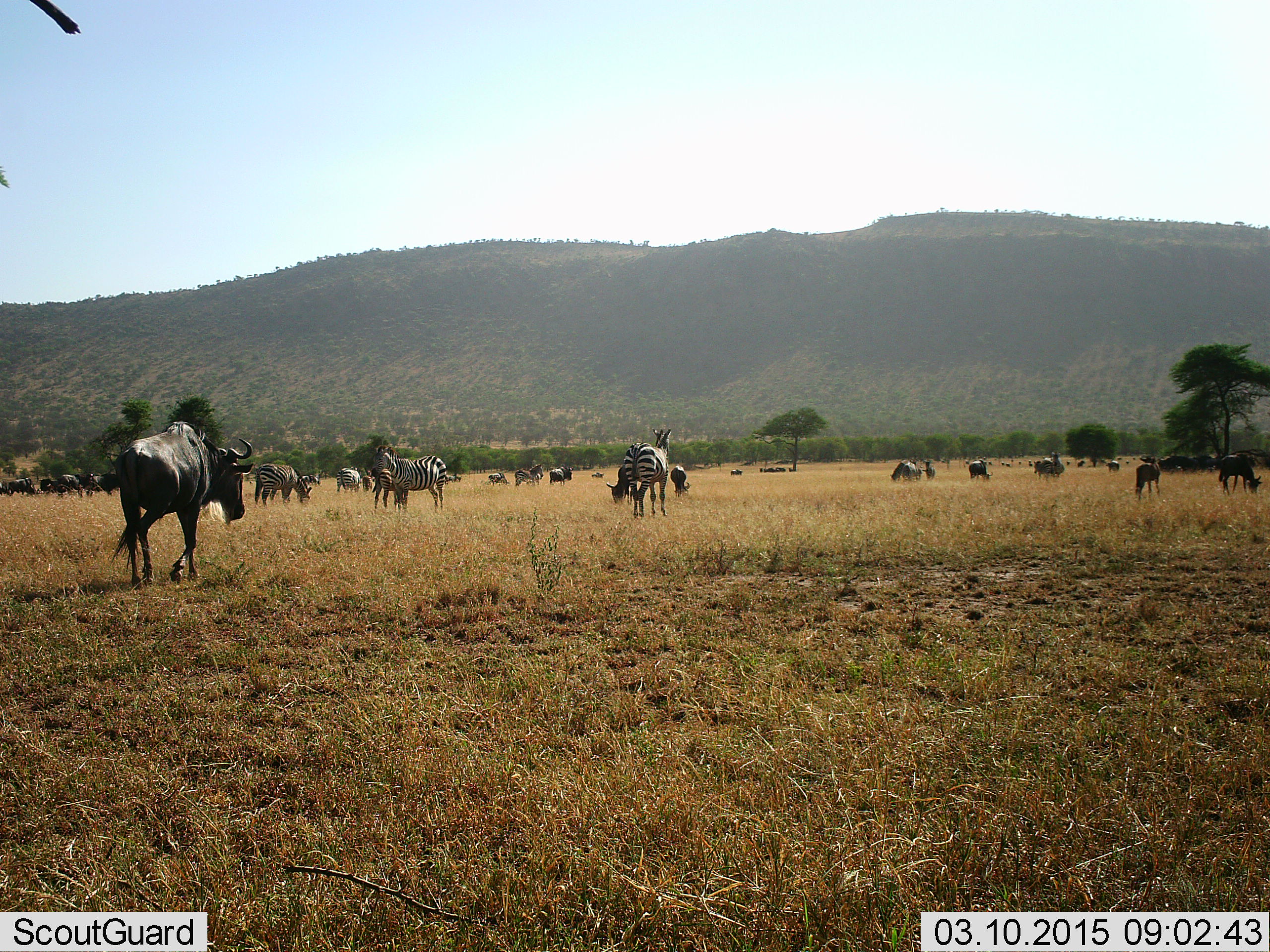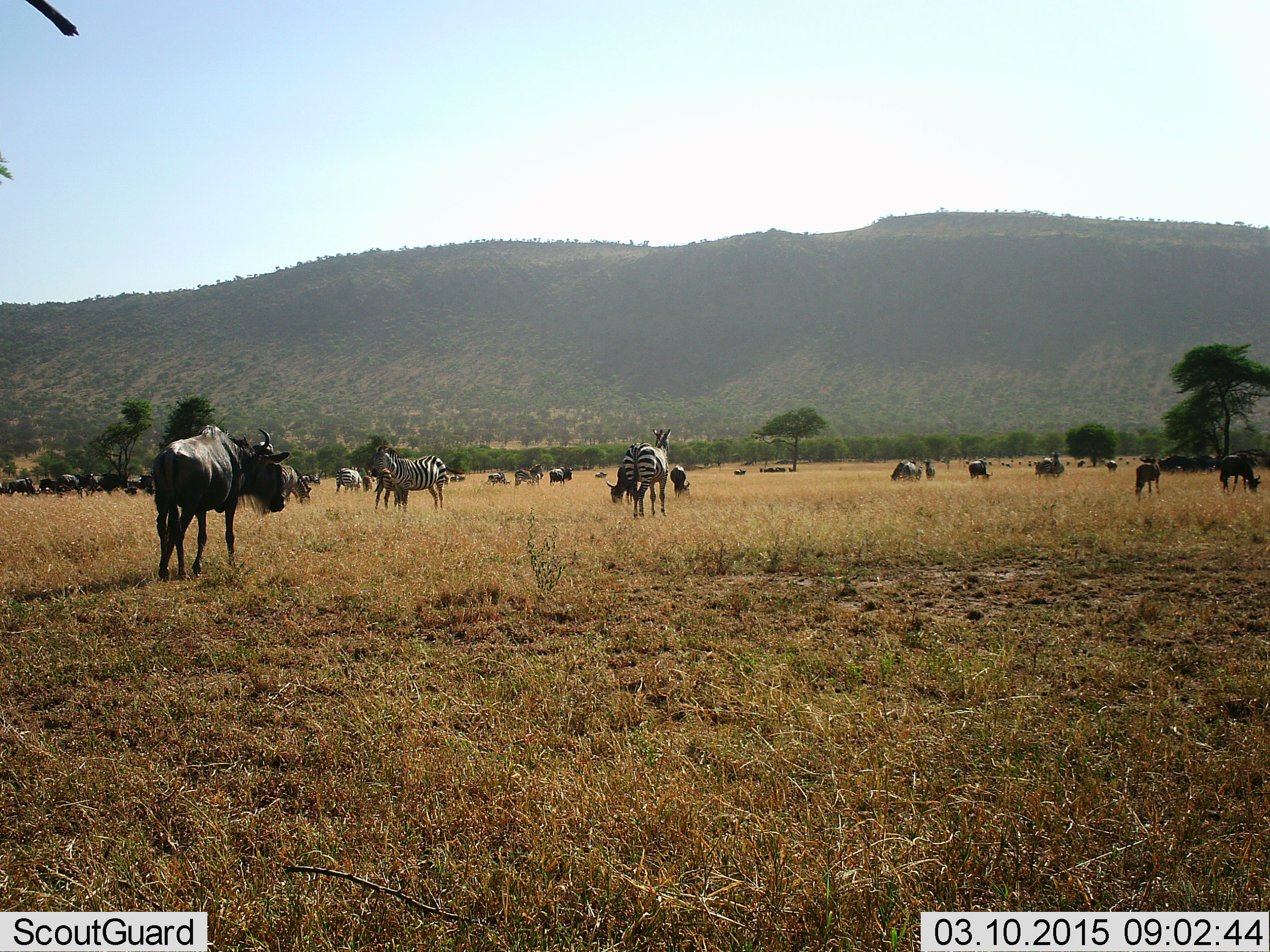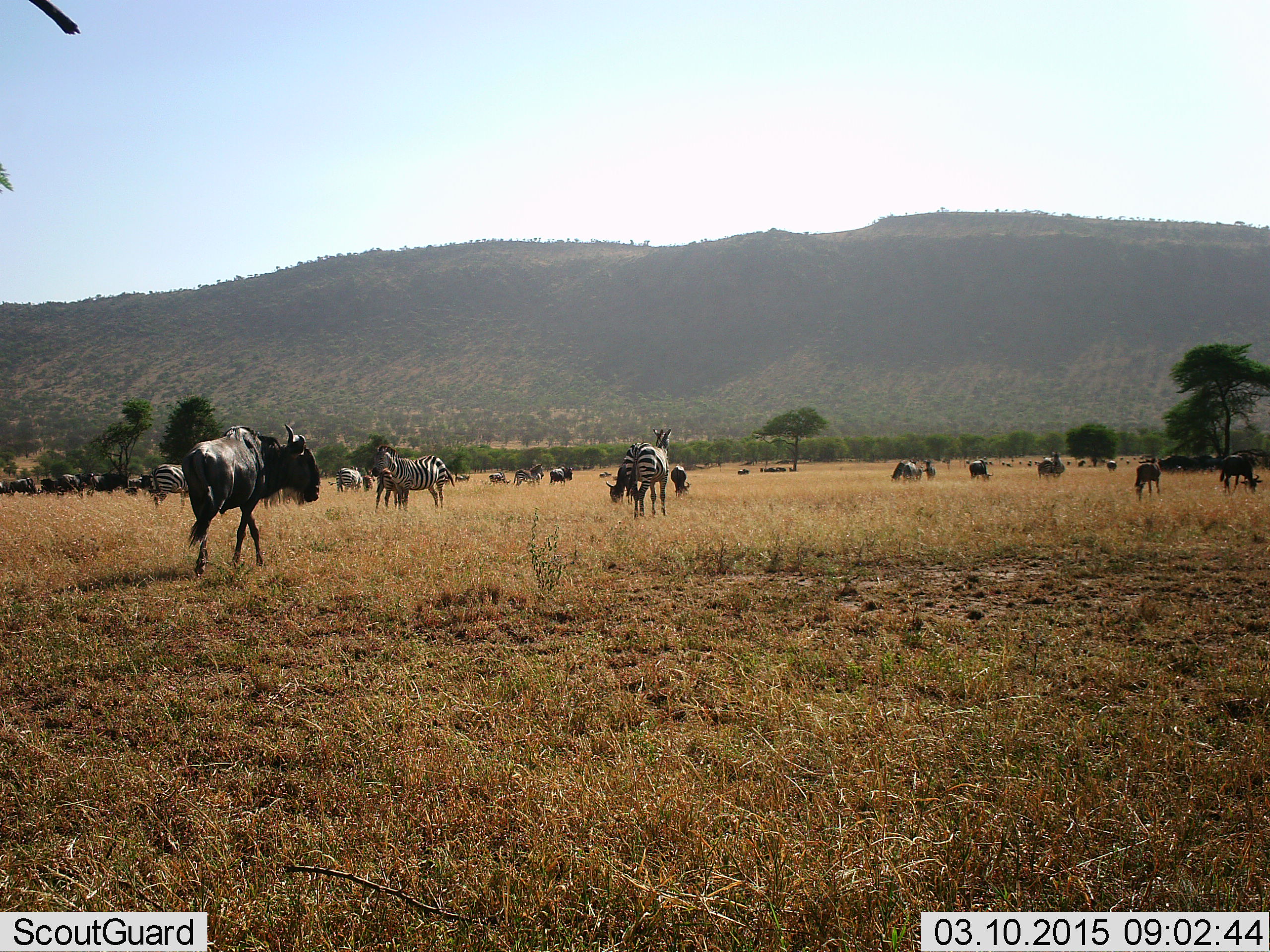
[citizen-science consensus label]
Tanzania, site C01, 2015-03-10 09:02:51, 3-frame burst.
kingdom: Animalia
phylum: Chordata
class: Mammalia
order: Artiodactyla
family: Bovidae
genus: Connochaetes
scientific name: Connochaetes taurinus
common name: blue wildebeest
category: wildebeest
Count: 11-50.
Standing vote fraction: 80%.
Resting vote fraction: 0%.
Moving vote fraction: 70%.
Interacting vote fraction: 0%.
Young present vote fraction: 0%.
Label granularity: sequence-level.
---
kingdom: Animalia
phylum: Chordata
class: Mammalia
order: Perissodactyla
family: Equidae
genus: Equus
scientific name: Equus quagga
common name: plains zebra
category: zebra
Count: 5.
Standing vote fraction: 73%.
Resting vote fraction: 0%.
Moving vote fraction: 0%.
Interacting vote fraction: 0%.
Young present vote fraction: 9%.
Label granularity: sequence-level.